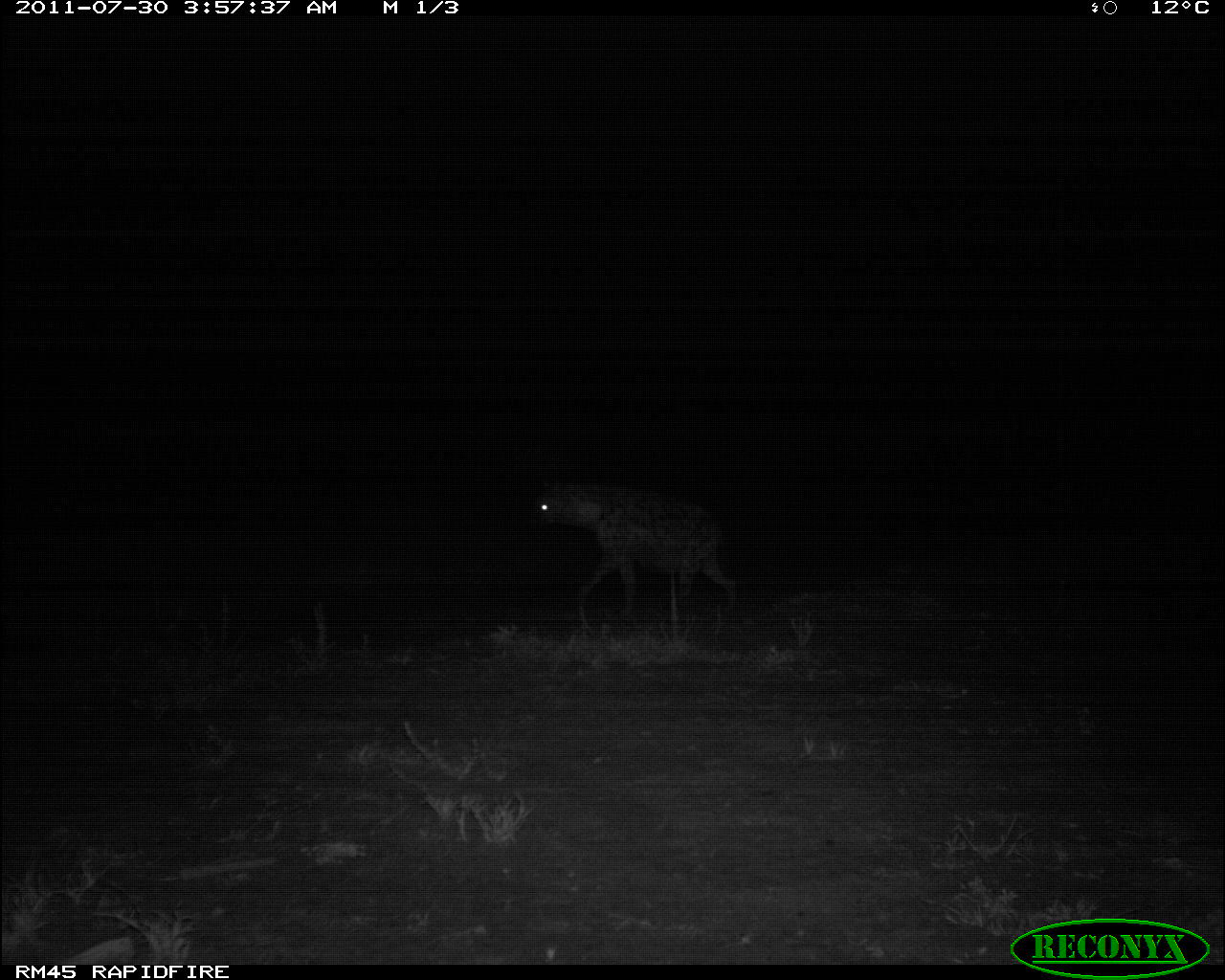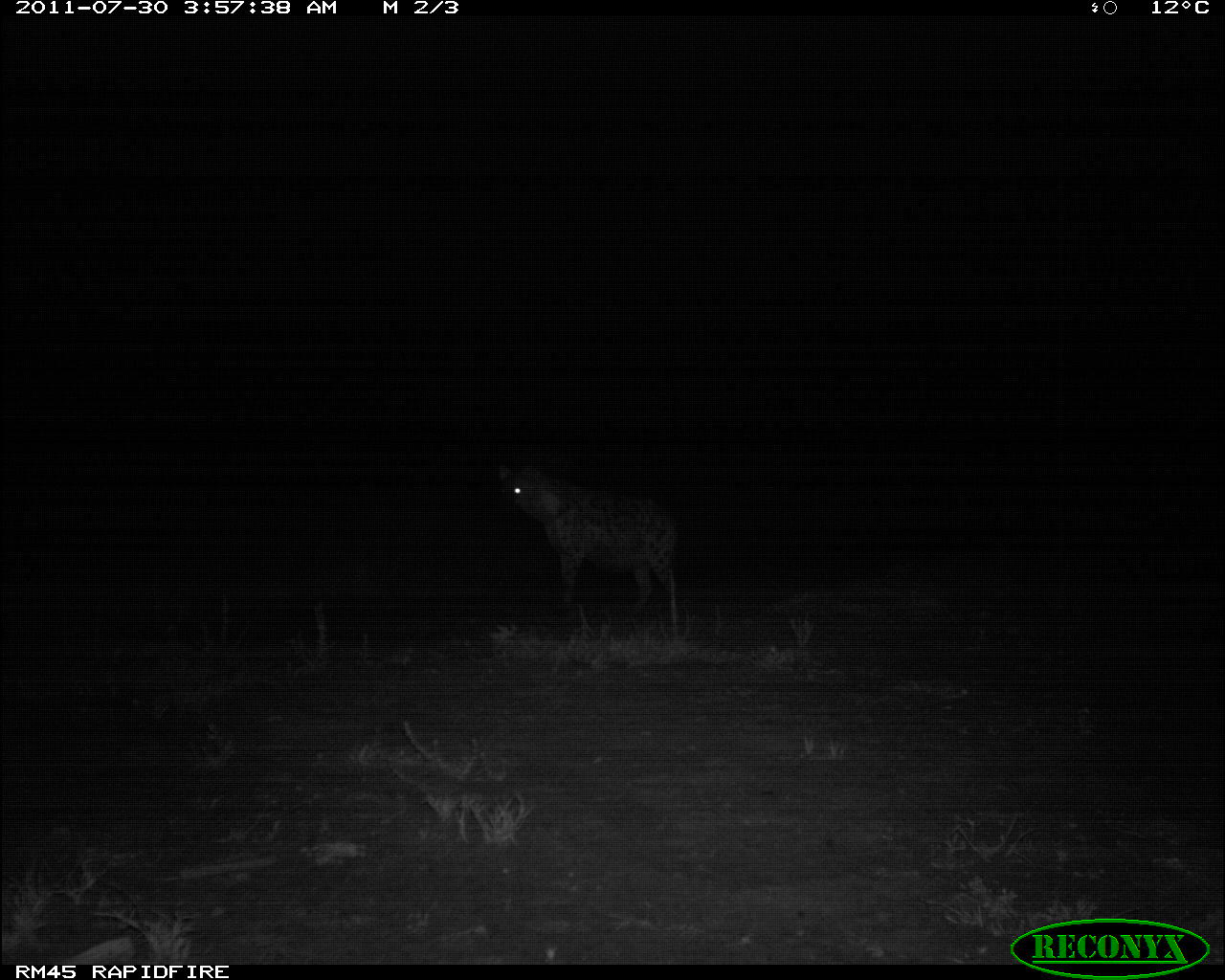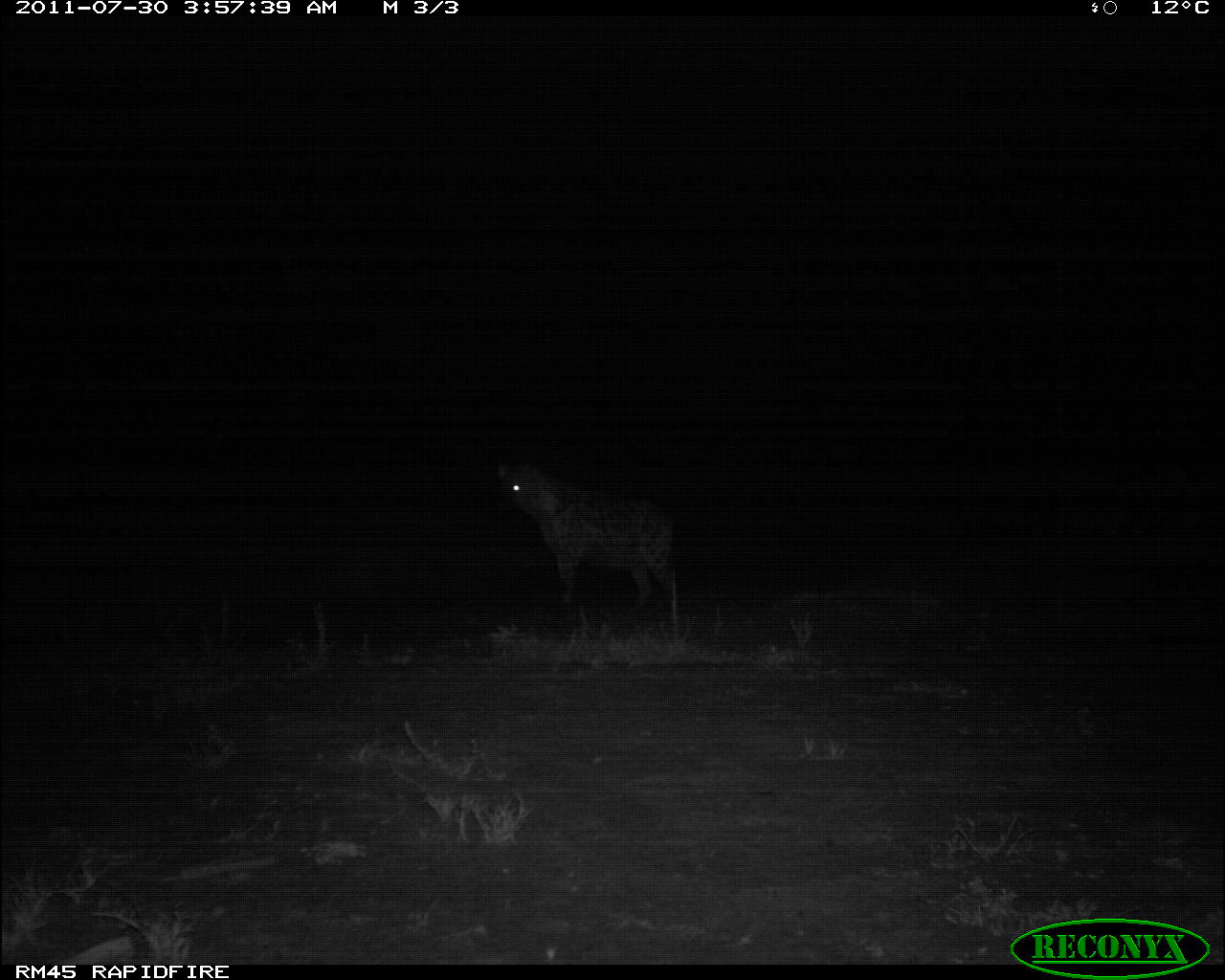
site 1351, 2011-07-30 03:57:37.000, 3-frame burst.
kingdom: Animalia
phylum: Chordata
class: Mammalia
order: Carnivora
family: Hyaenidae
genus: Crocuta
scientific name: Crocuta crocuta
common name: spotted hyena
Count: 1.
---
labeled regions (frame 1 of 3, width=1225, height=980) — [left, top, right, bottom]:
crocuta crocuta: [537, 474, 738, 627]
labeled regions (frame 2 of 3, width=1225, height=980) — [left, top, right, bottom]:
crocuta crocuta: [502, 463, 679, 631]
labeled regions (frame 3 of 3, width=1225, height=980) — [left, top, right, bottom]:
crocuta crocuta: [497, 459, 682, 635]